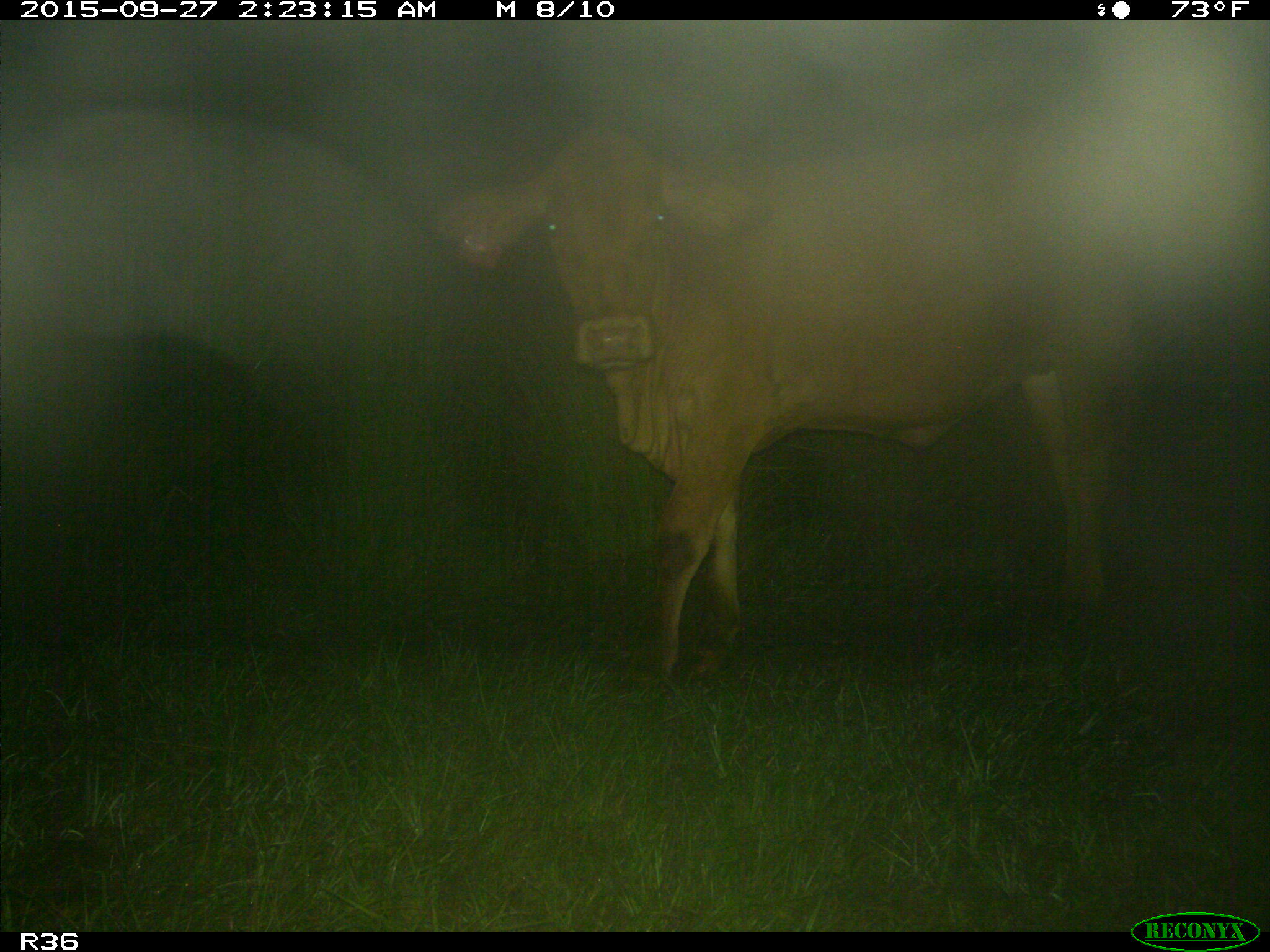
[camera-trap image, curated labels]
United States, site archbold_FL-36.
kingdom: Animalia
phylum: Chordata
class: Mammalia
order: Artiodactyla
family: Bovidae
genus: Bos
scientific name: Bos taurus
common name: domestic cow